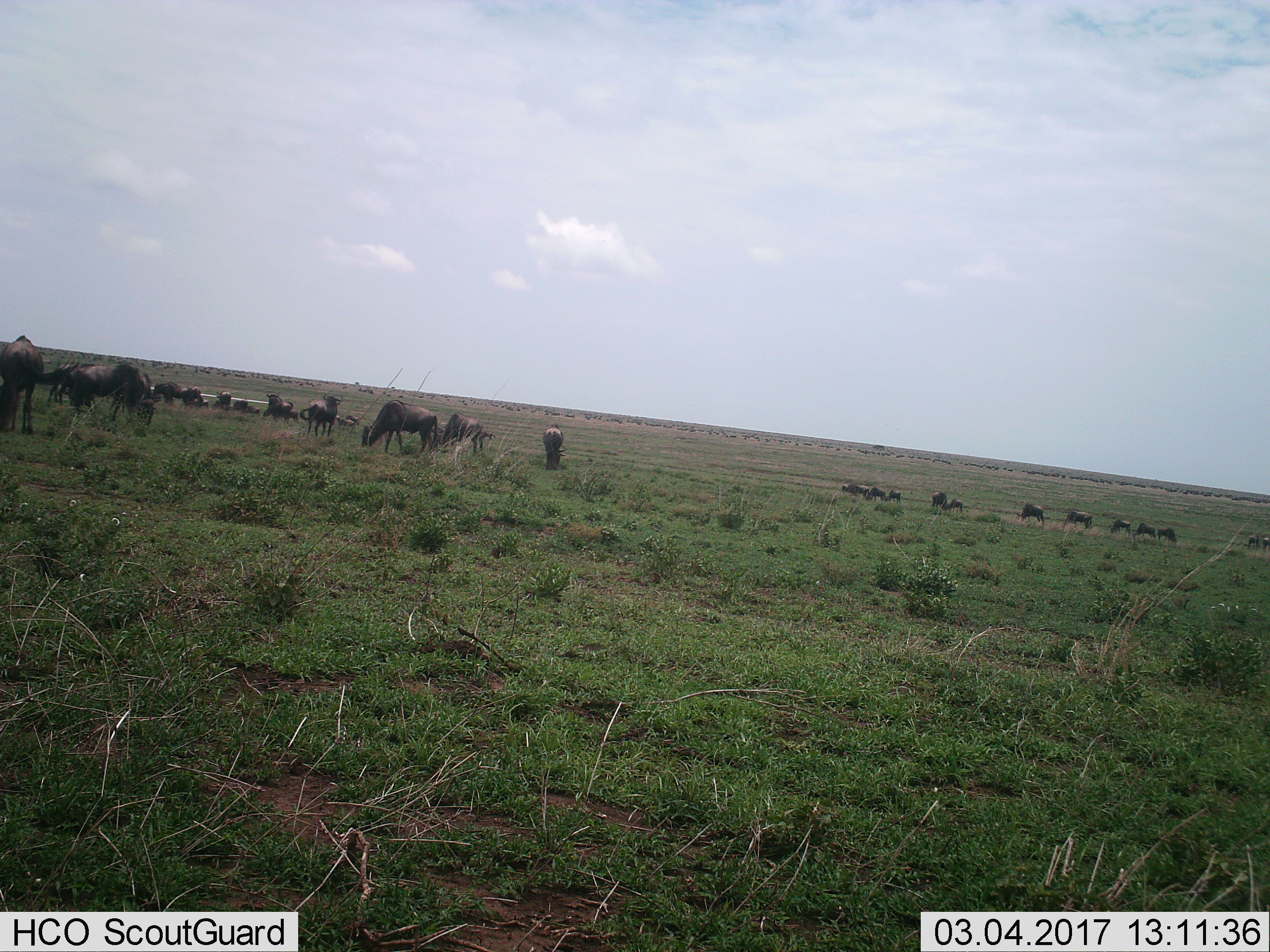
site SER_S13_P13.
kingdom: Animalia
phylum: Chordata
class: Mammalia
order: Artiodactyla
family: Bovidae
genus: Connochaetes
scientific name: Connochaetes taurinus taurinus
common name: blue wildebeest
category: wildebeestblue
Wildebeestblue (blue wildebeest) (Connochaetes taurinus taurinus), count 11-50. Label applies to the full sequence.